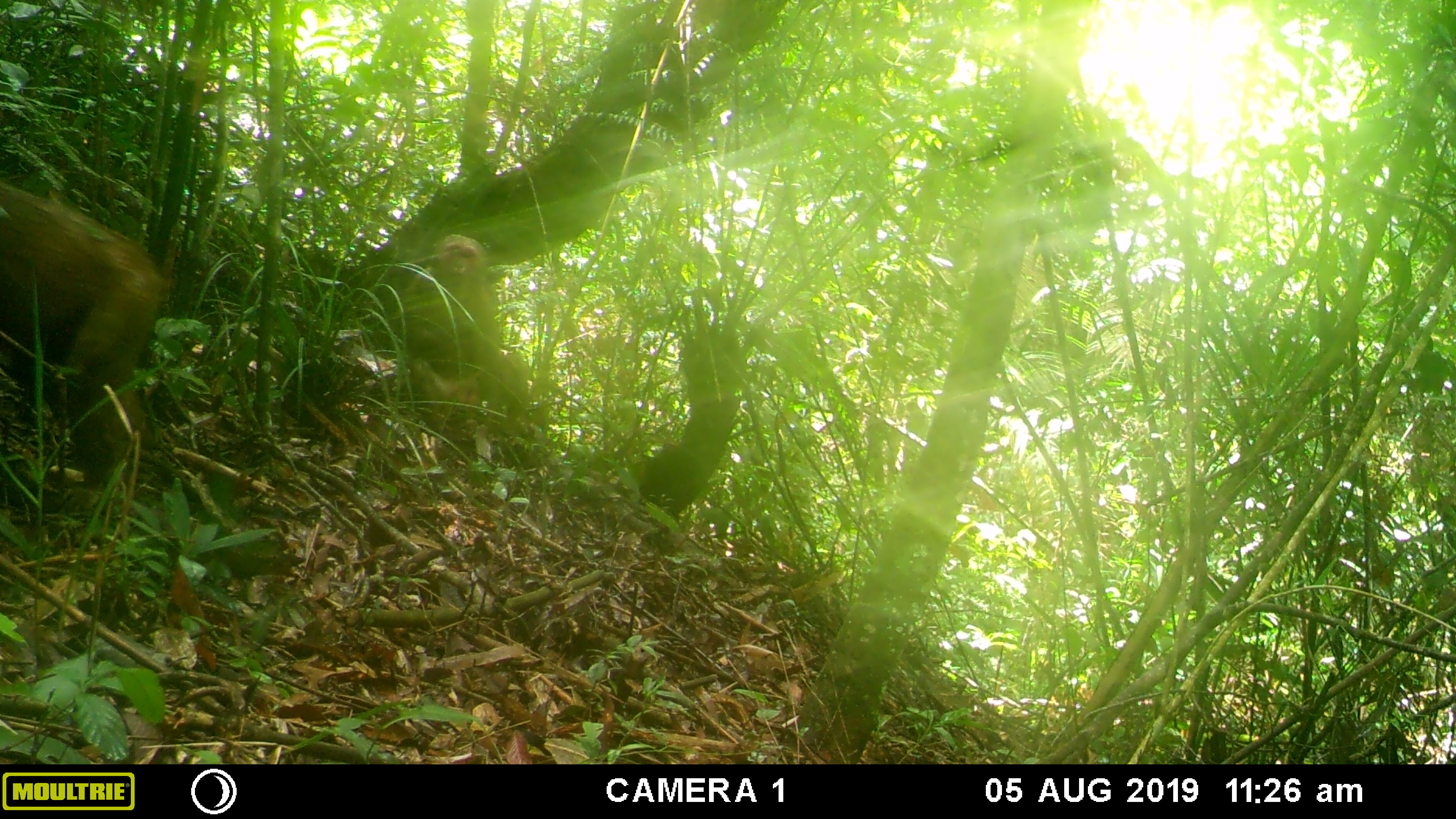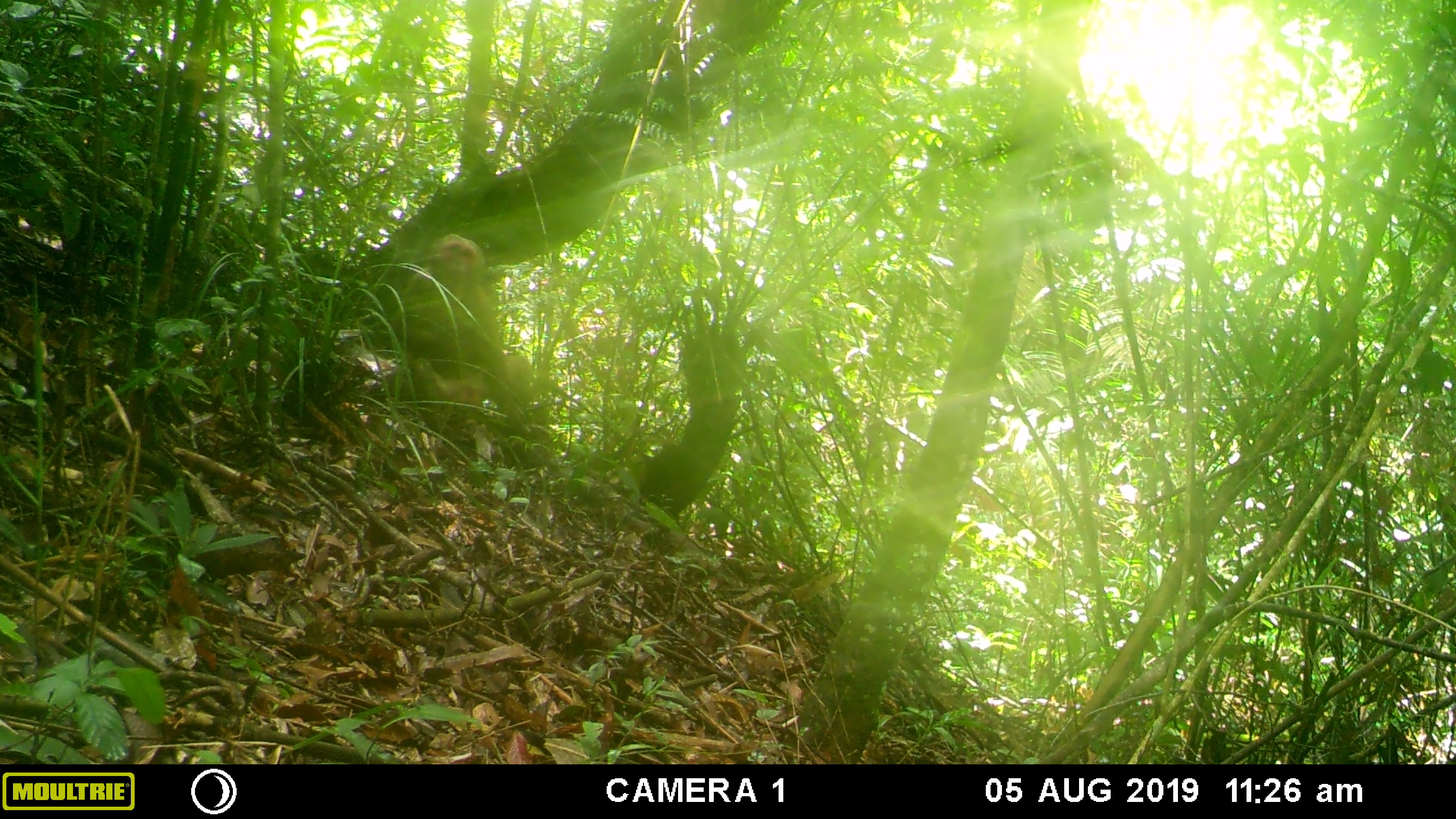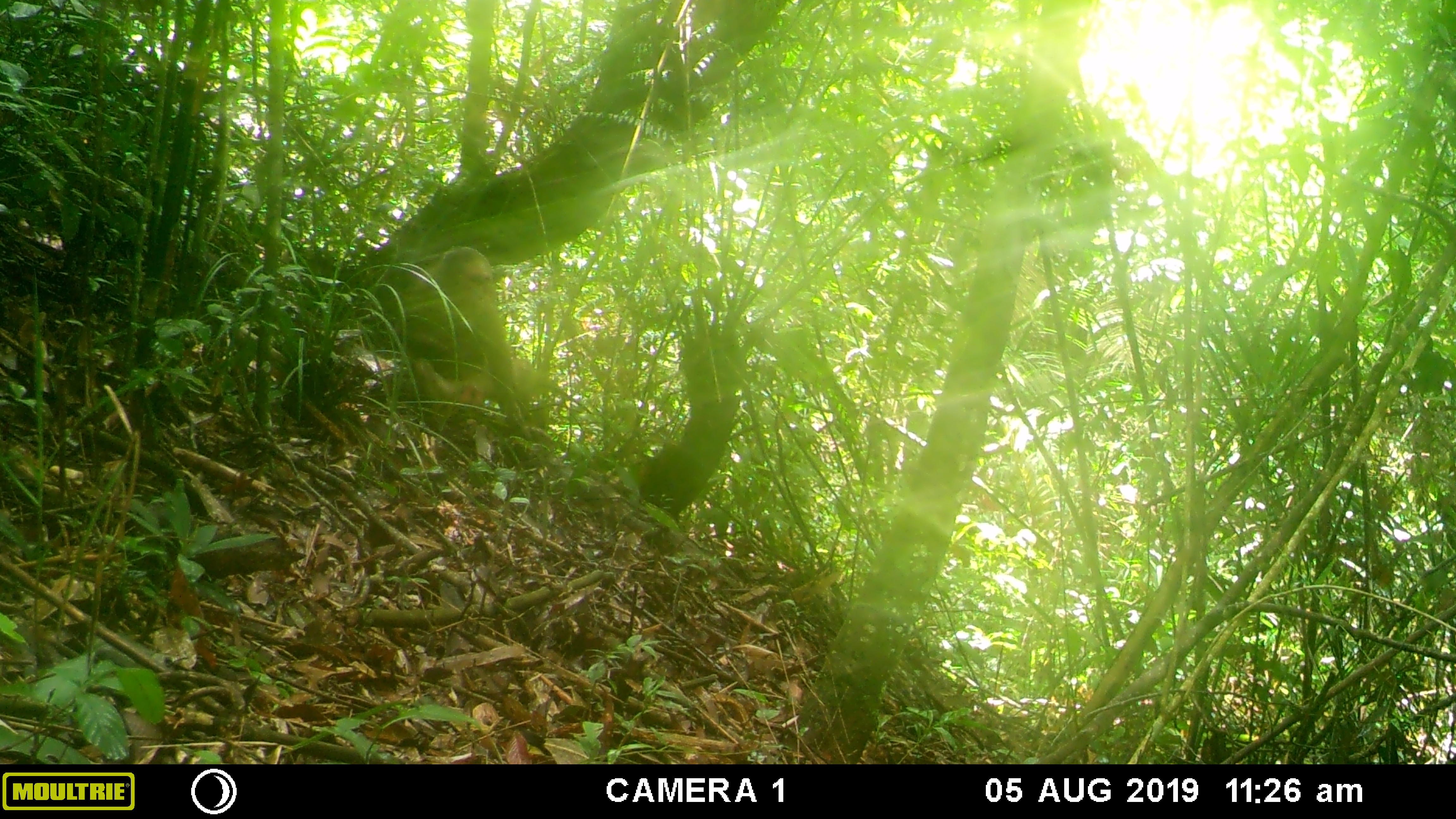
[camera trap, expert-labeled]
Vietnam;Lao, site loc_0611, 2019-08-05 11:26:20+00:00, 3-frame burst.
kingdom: Animalia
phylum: Chordata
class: Mammalia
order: Primates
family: Cercopithecidae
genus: Macaca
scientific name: Macaca arctoides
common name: stump-tailed macaque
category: stump tailed macaque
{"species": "stump tailed macaque (stump-tailed macaque) (Macaca arctoides)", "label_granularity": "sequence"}